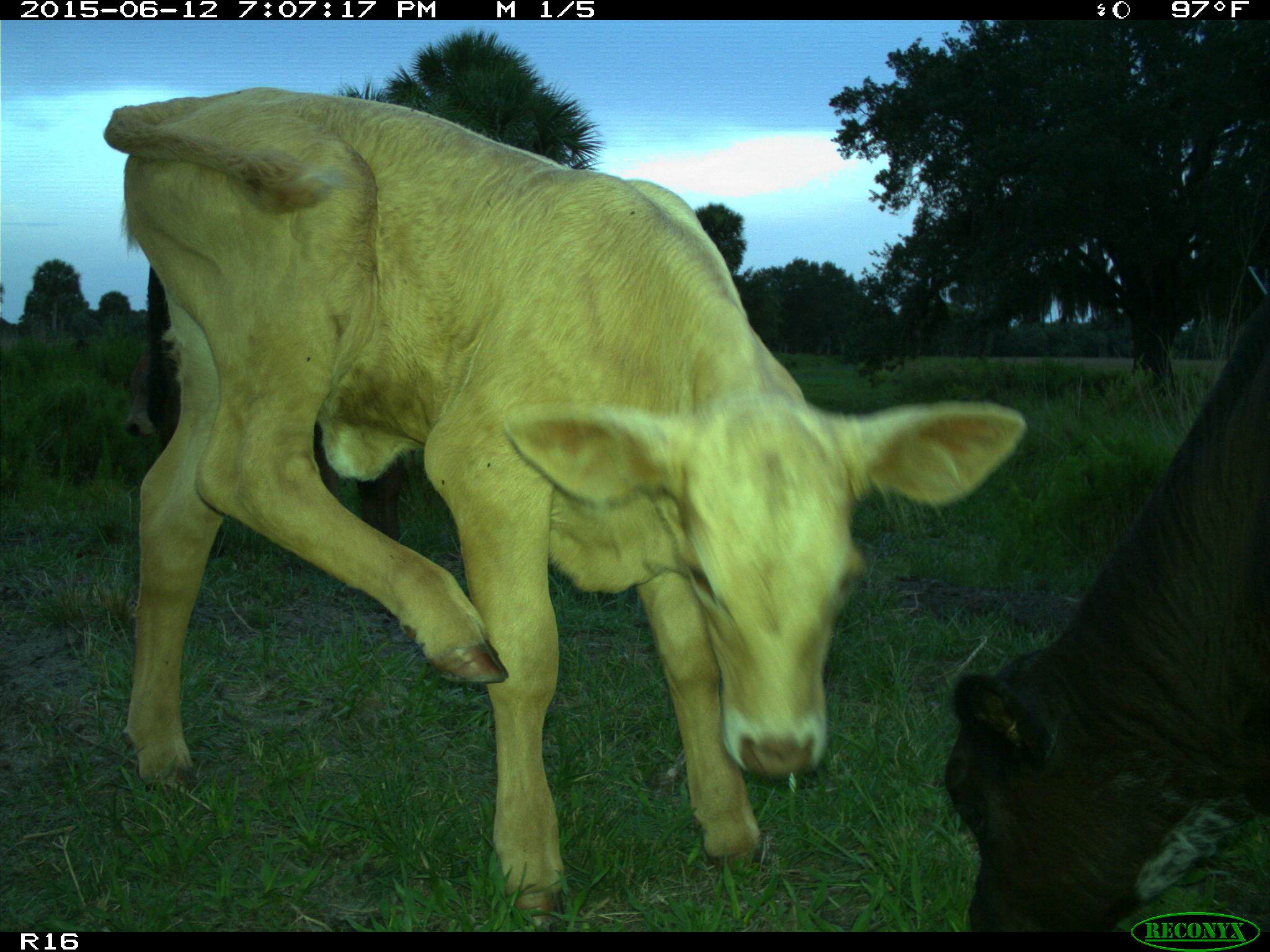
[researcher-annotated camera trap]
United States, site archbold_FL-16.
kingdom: Animalia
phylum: Chordata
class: Mammalia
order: Artiodactyla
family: Bovidae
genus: Bos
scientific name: Bos taurus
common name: domestic cow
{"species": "Bos taurus (domestic cow)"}